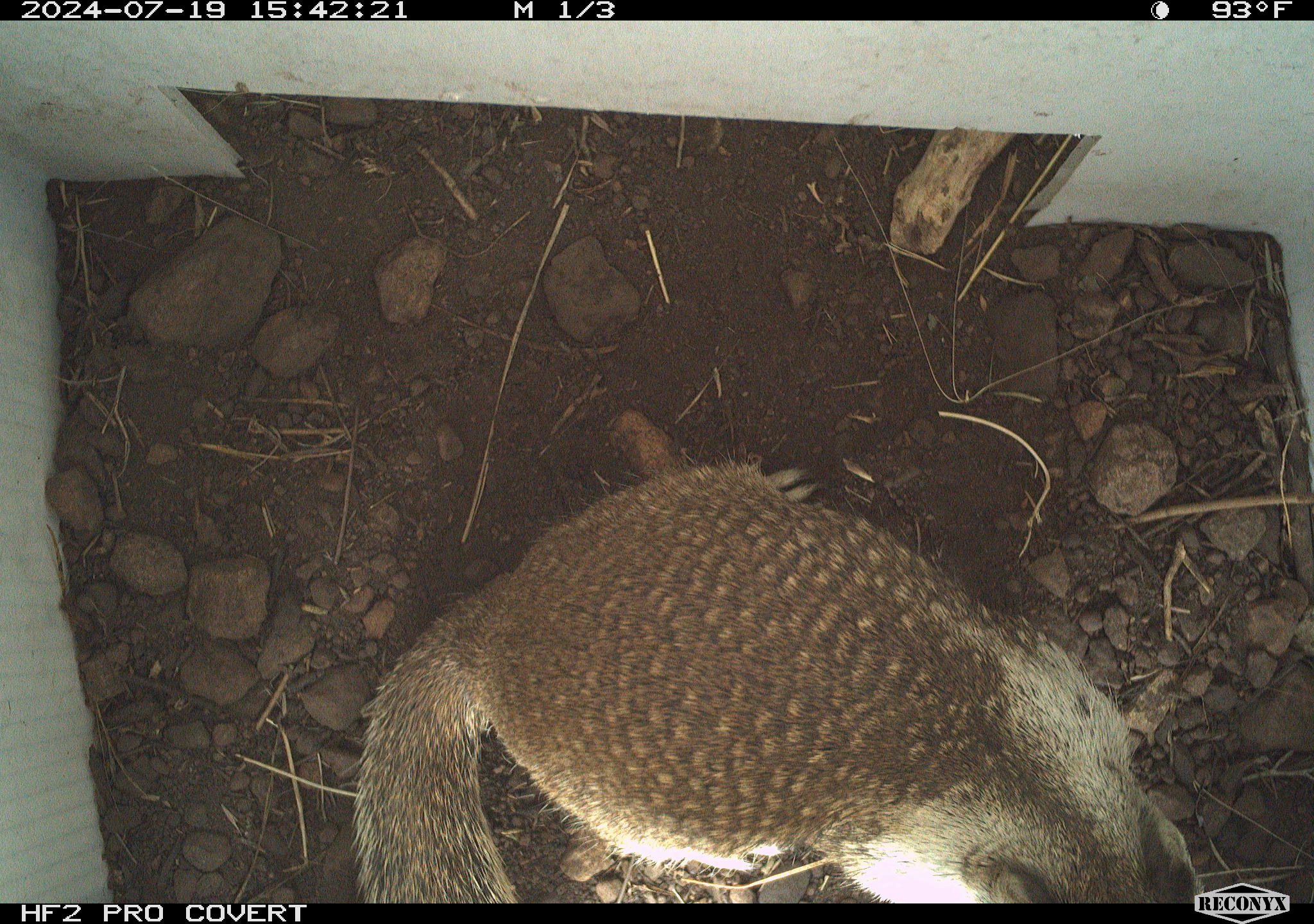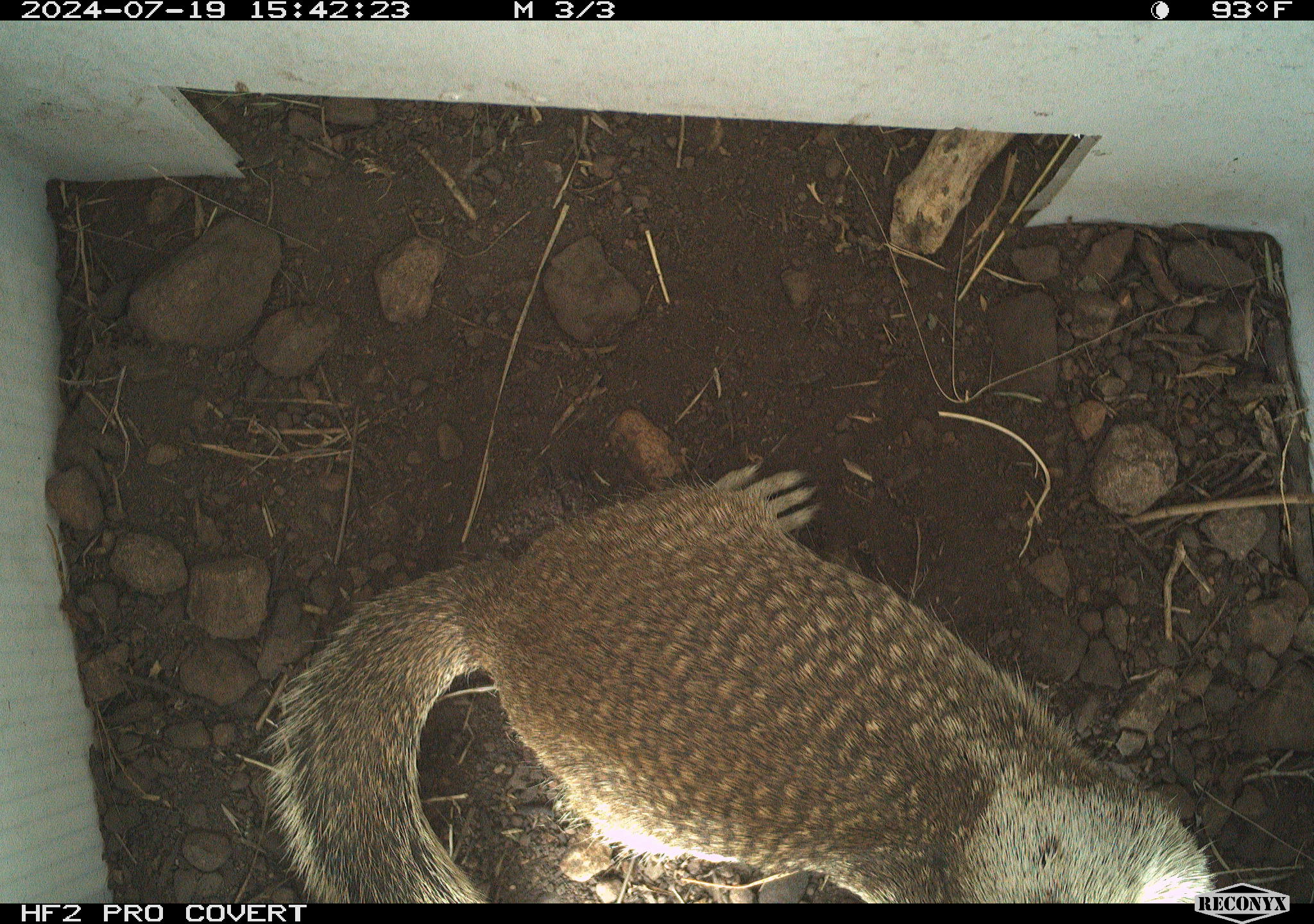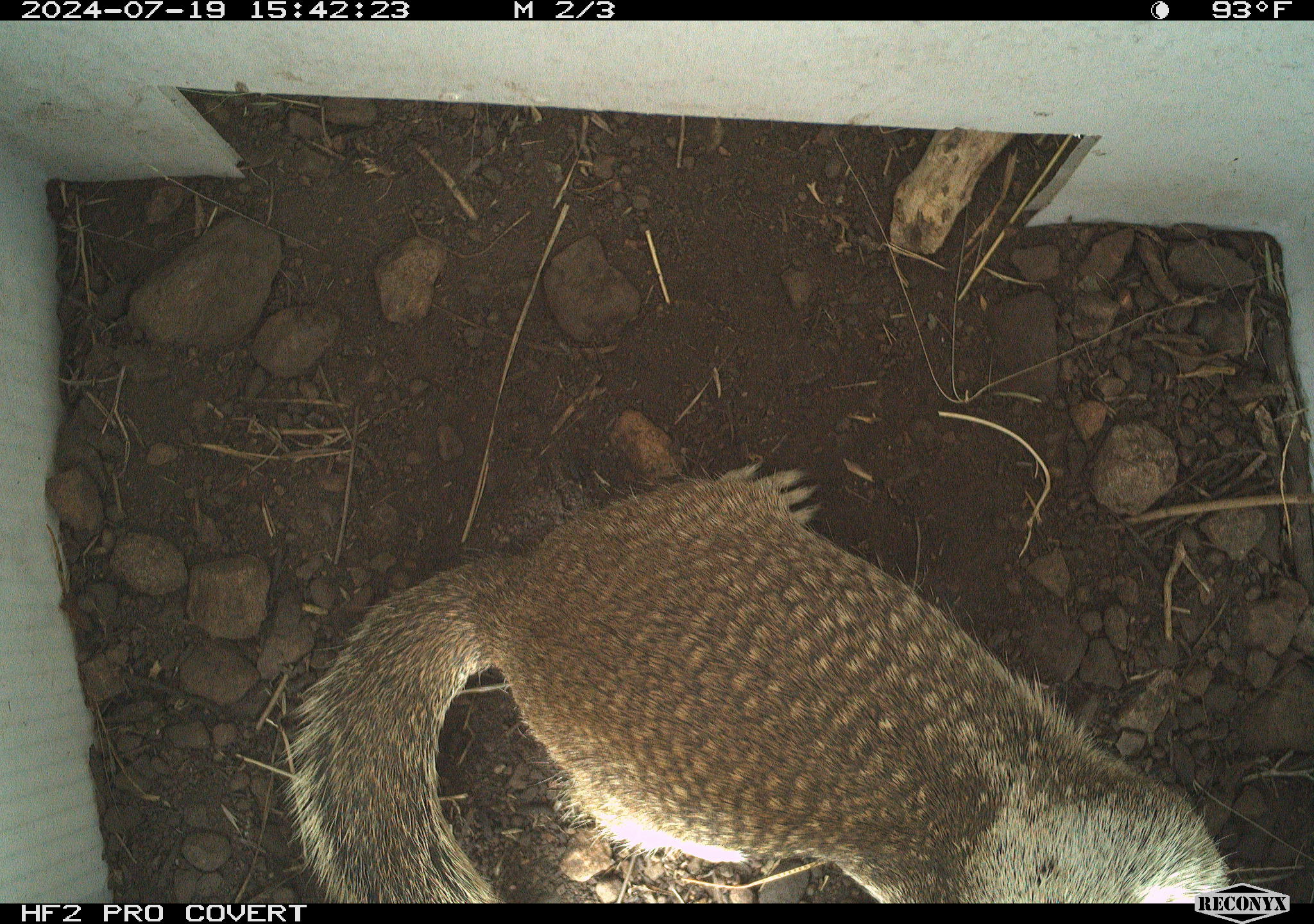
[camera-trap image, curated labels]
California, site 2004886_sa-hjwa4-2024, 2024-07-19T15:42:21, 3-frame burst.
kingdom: Animalia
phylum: Chordata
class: Mammalia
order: Rodentia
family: Sciuridae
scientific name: Sciuridae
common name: squirrels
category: sciuridae family